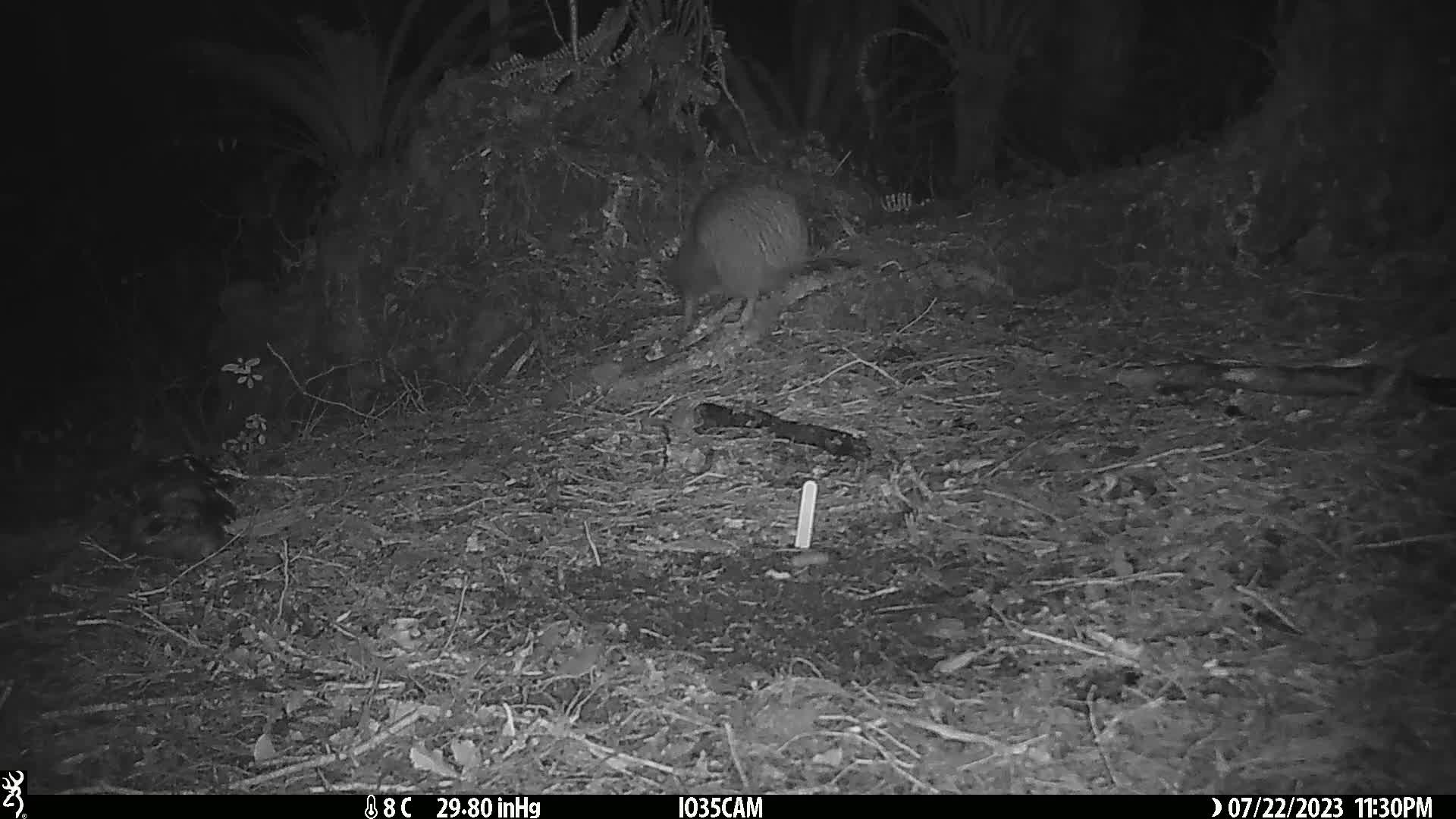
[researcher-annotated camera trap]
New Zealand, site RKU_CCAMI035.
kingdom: Animalia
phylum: Chordata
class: Aves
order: Apterygiformes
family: Apterygidae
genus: Apteryx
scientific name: Apteryx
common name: kiwi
Kiwi (Apteryx).